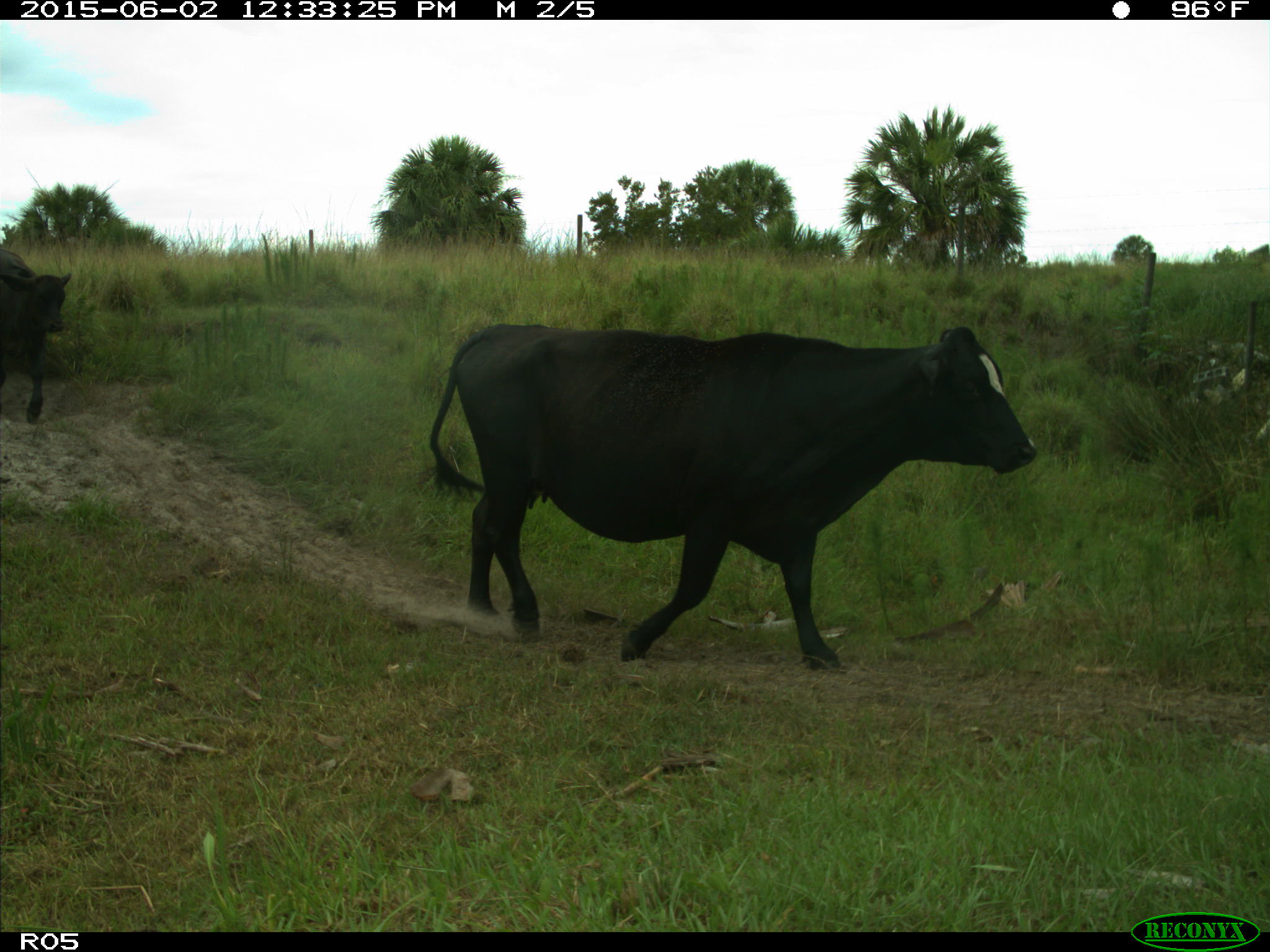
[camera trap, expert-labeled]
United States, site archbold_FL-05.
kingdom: Animalia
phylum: Chordata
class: Mammalia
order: Artiodactyla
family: Bovidae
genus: Bos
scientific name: Bos taurus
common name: domestic cow